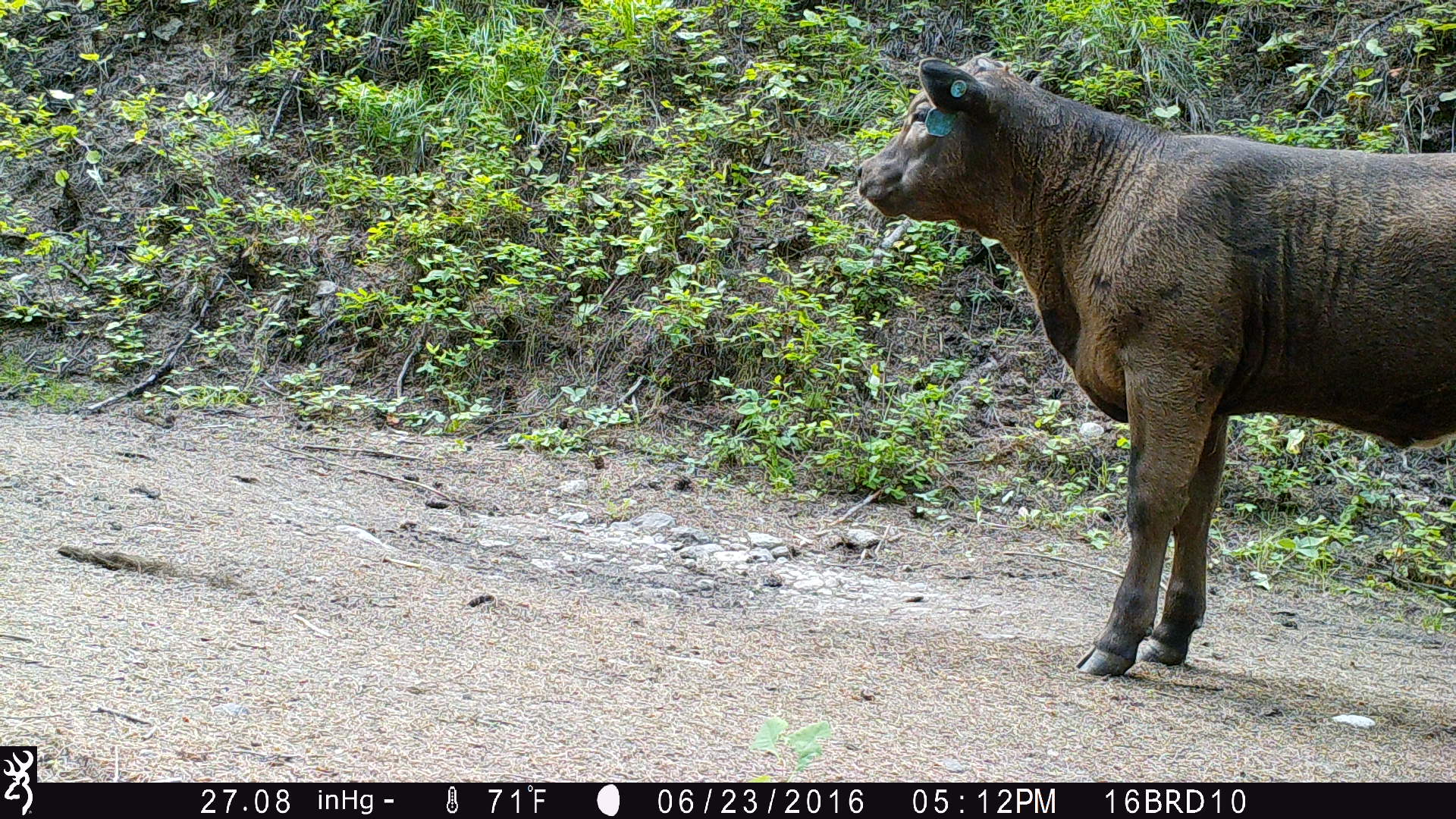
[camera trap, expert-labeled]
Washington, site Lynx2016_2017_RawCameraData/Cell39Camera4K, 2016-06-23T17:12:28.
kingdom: Animalia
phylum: Chordata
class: Mammalia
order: Artiodactyla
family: Bovidae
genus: Bos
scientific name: Bos taurus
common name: domestic cattle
Domestic cattle (Bos taurus). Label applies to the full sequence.